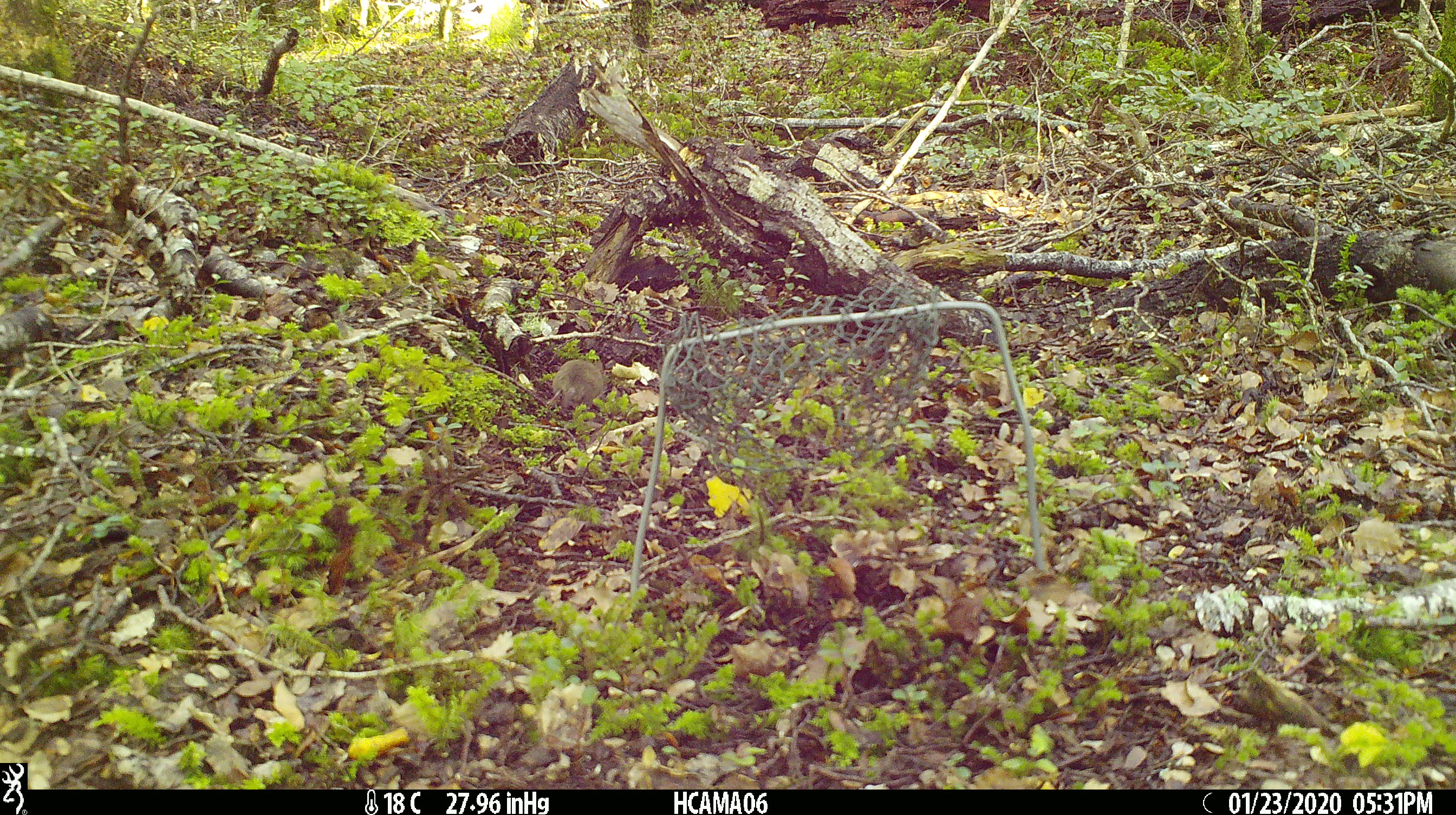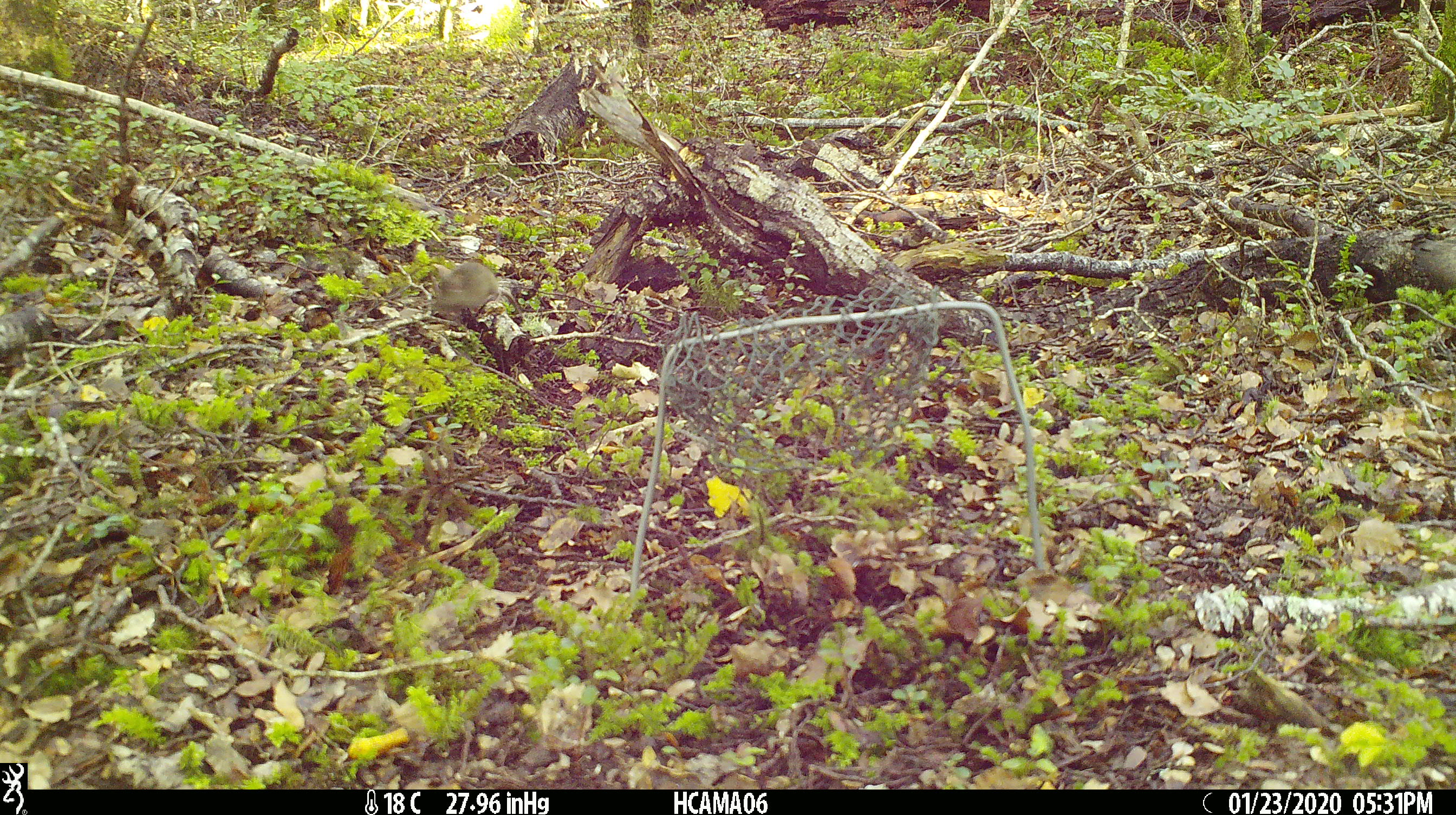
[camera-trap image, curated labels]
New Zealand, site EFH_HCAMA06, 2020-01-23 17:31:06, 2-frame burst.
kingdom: Animalia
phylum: Chordata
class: Mammalia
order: Rodentia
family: Muridae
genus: Mus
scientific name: Mus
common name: mouse